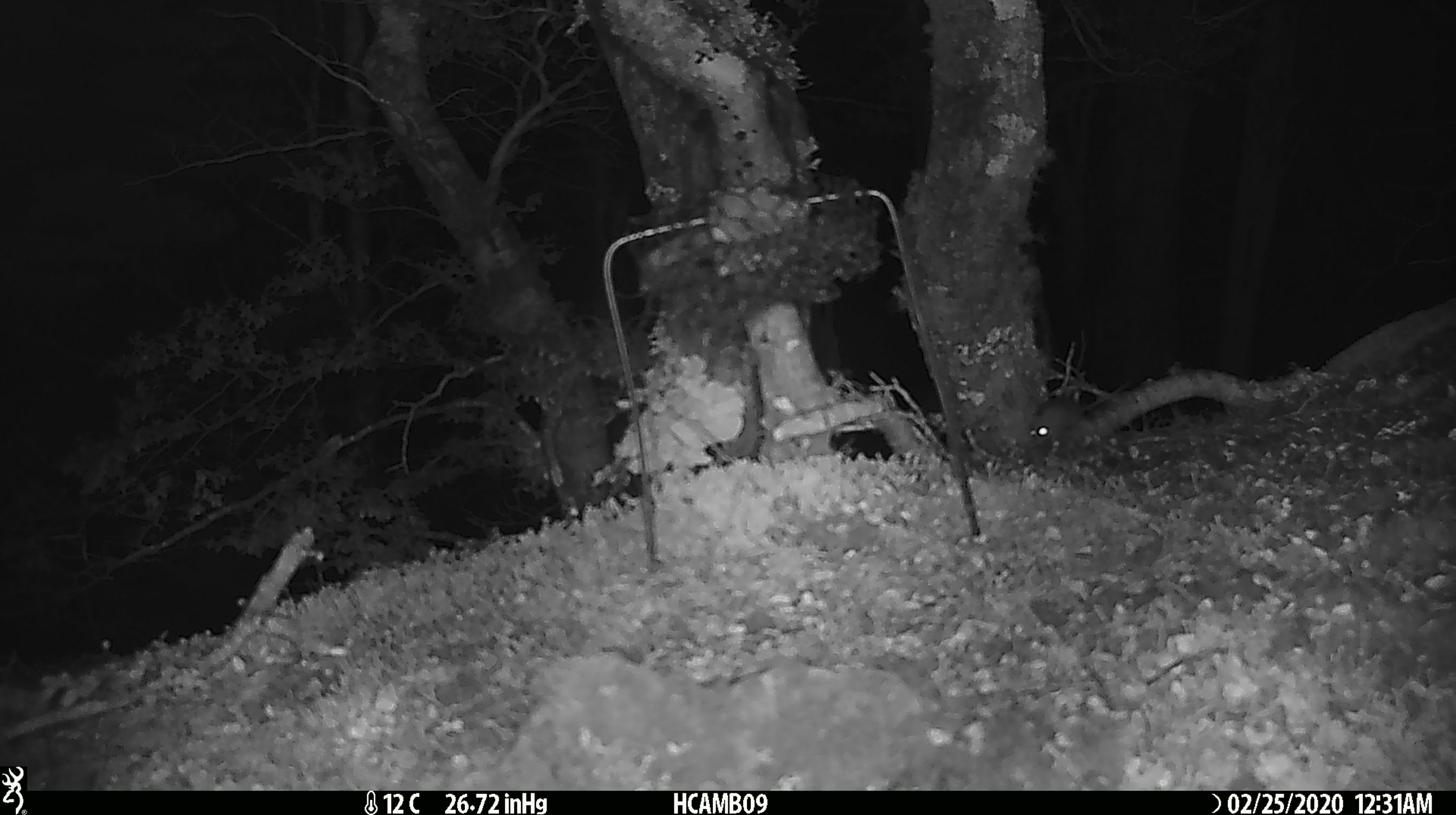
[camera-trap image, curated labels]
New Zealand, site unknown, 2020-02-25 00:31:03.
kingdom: Animalia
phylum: Chordata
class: Mammalia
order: Rodentia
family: Muridae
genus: Mus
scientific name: Mus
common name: mouse